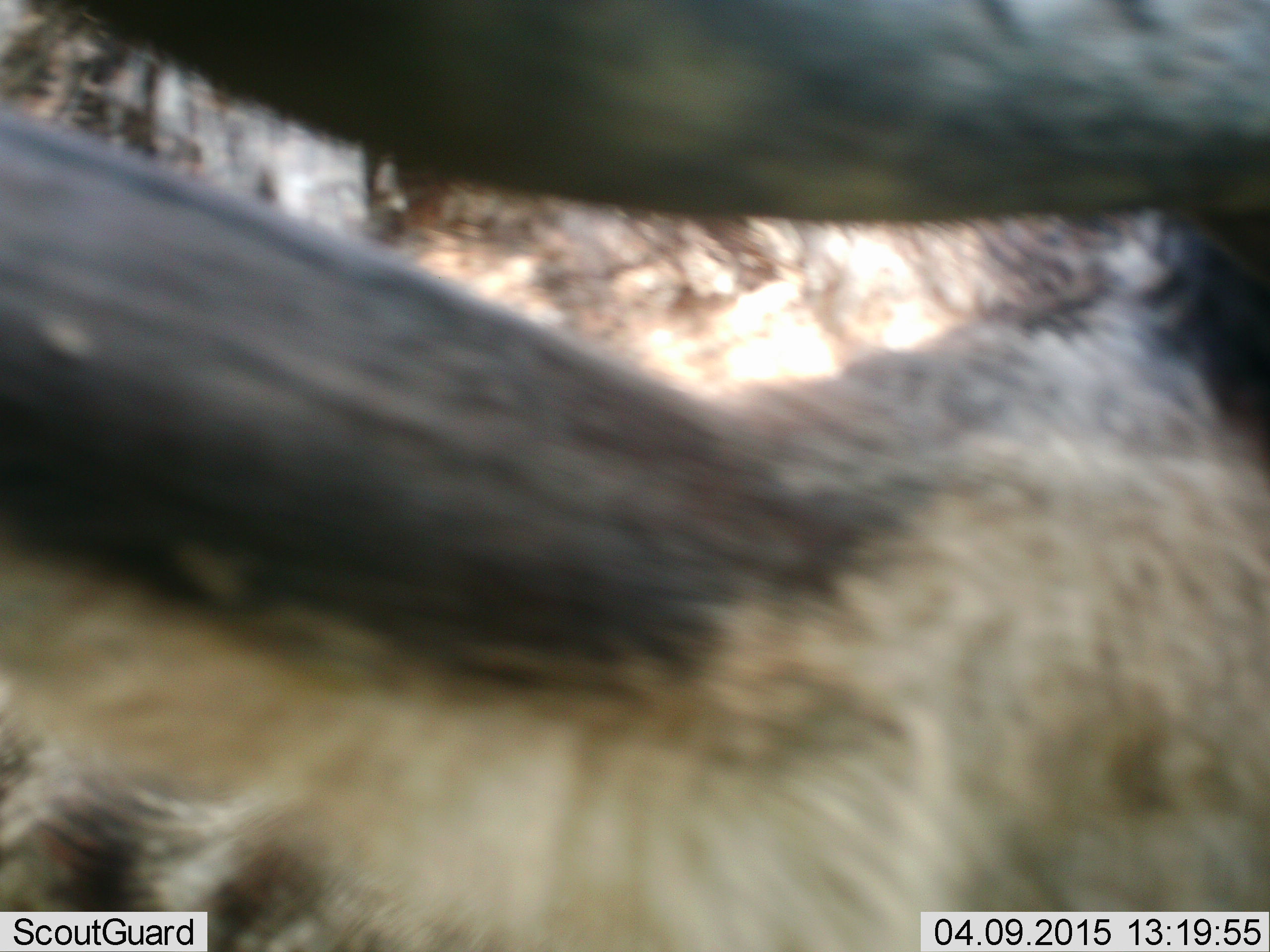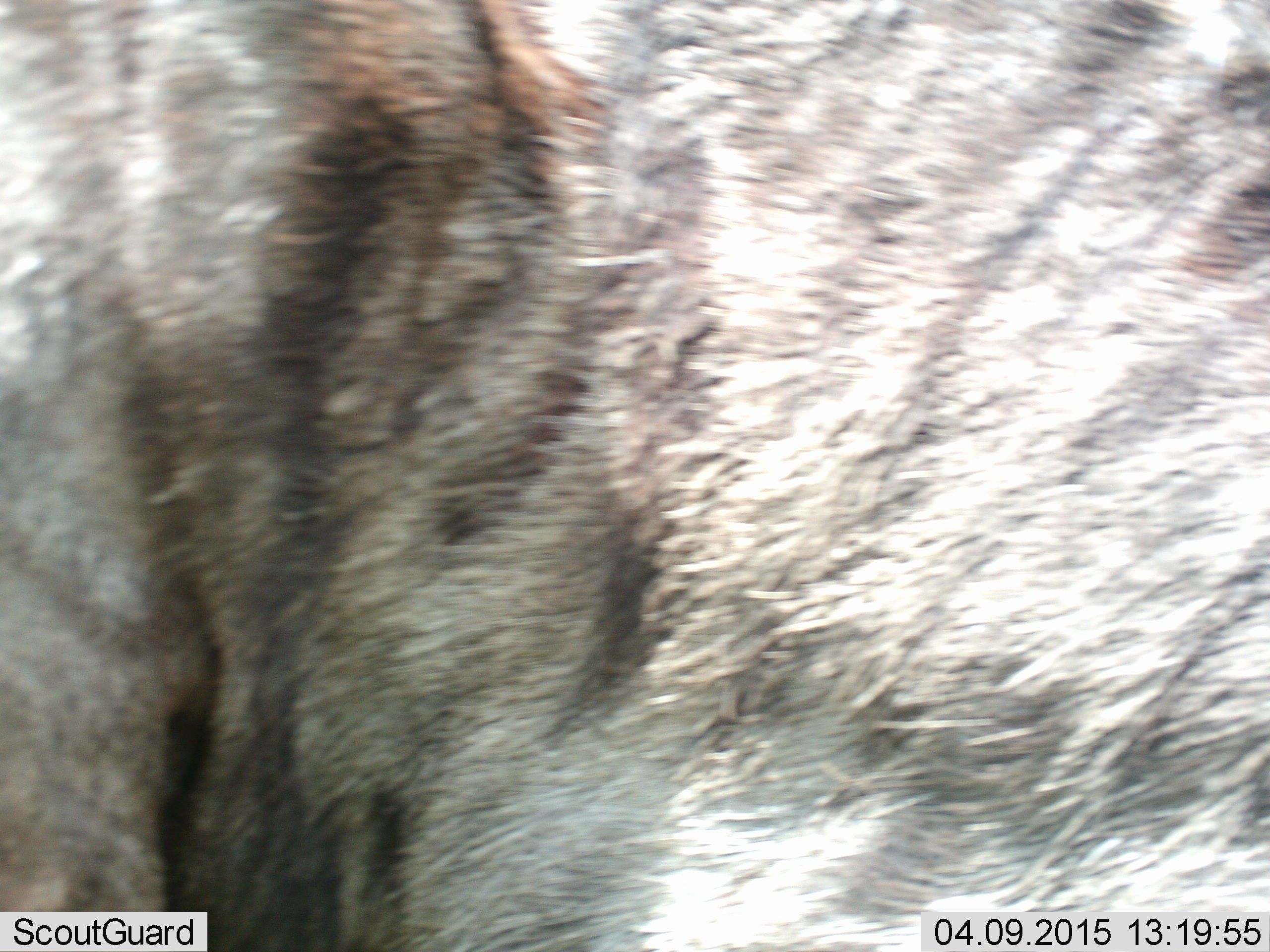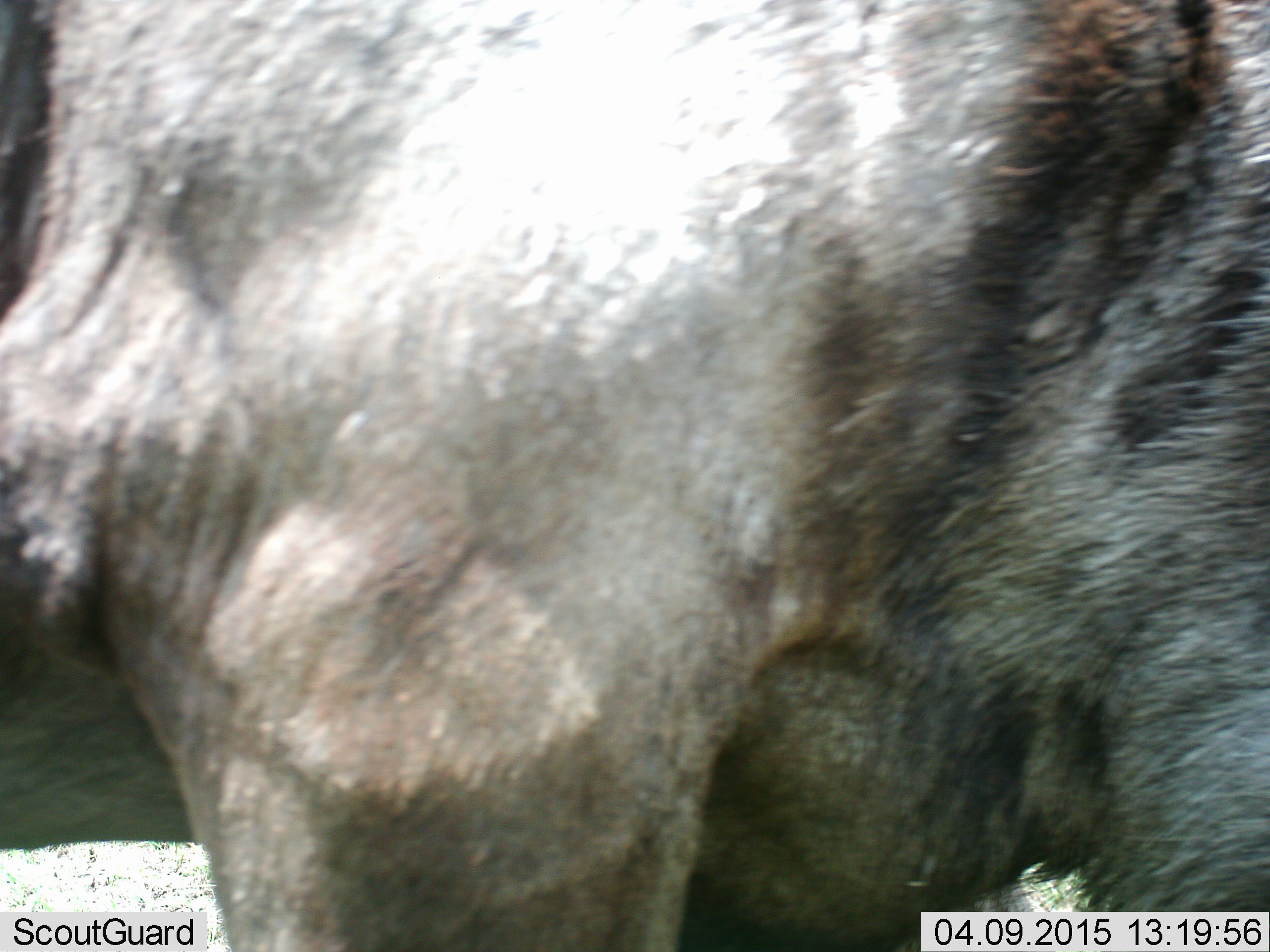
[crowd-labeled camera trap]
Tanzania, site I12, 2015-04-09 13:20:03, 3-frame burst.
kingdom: Animalia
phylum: Chordata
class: Mammalia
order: Artiodactyla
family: Bovidae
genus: Connochaetes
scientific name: Connochaetes taurinus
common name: blue wildebeest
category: wildebeest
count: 1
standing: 70%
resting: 0%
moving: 30%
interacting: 0%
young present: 0%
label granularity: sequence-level